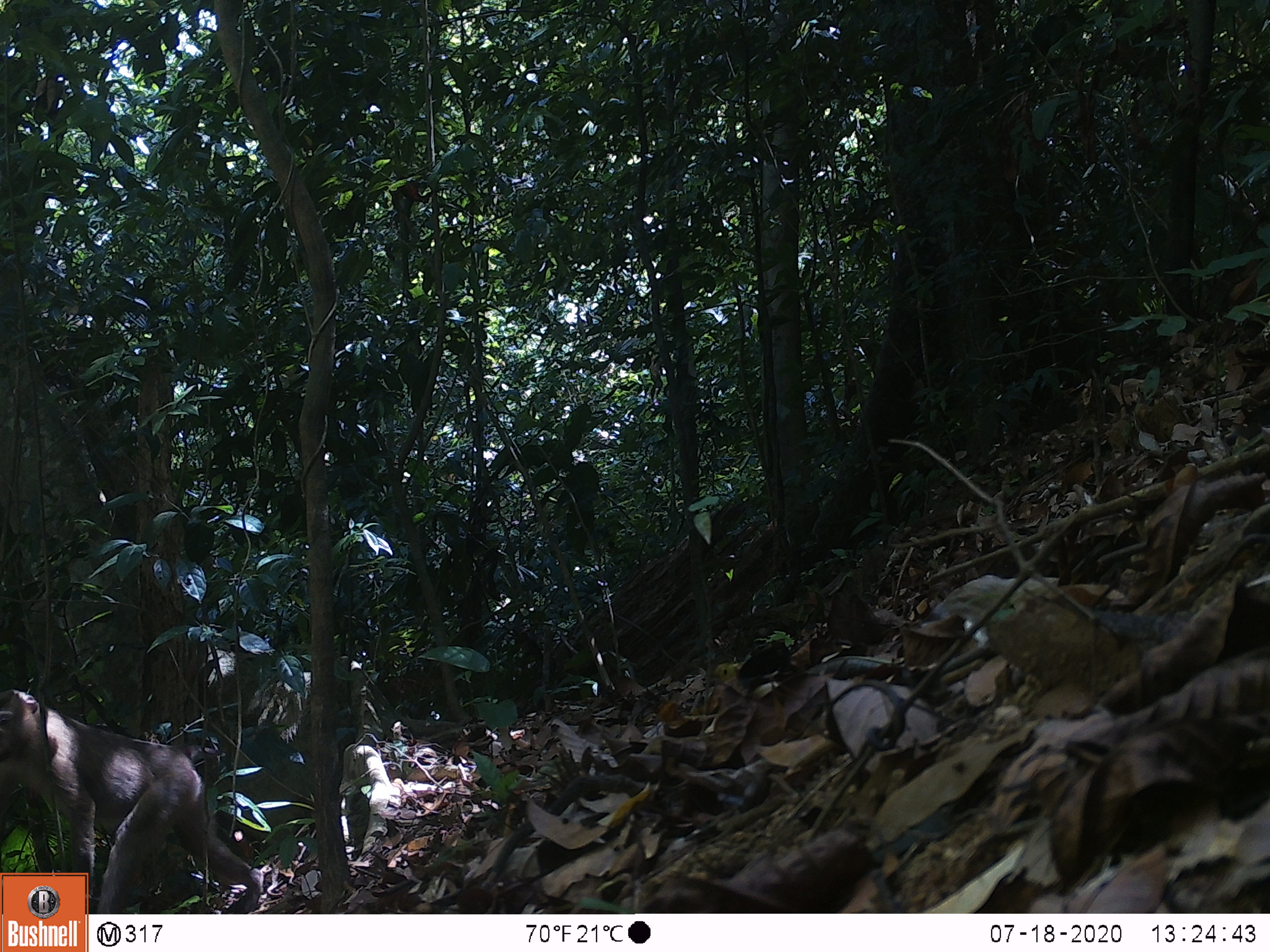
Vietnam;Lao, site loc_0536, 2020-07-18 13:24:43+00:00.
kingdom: Animalia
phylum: Chordata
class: Mammalia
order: Primates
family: Cercopithecidae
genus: Macaca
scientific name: Macaca nemestrina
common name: pig-tailed macaque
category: pig tailed macaque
Pig tailed macaque (pig-tailed macaque) (Macaca nemestrina). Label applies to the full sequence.